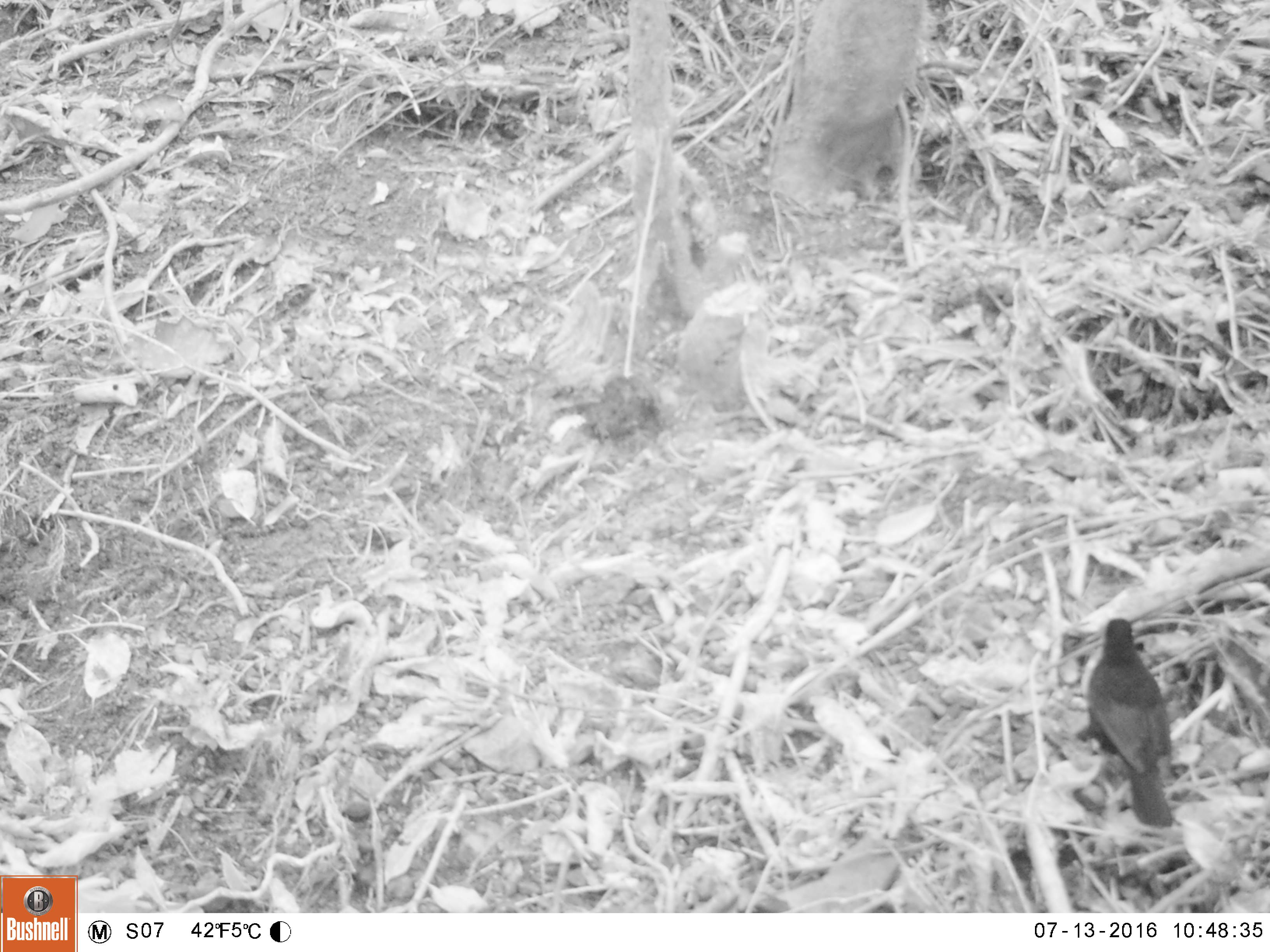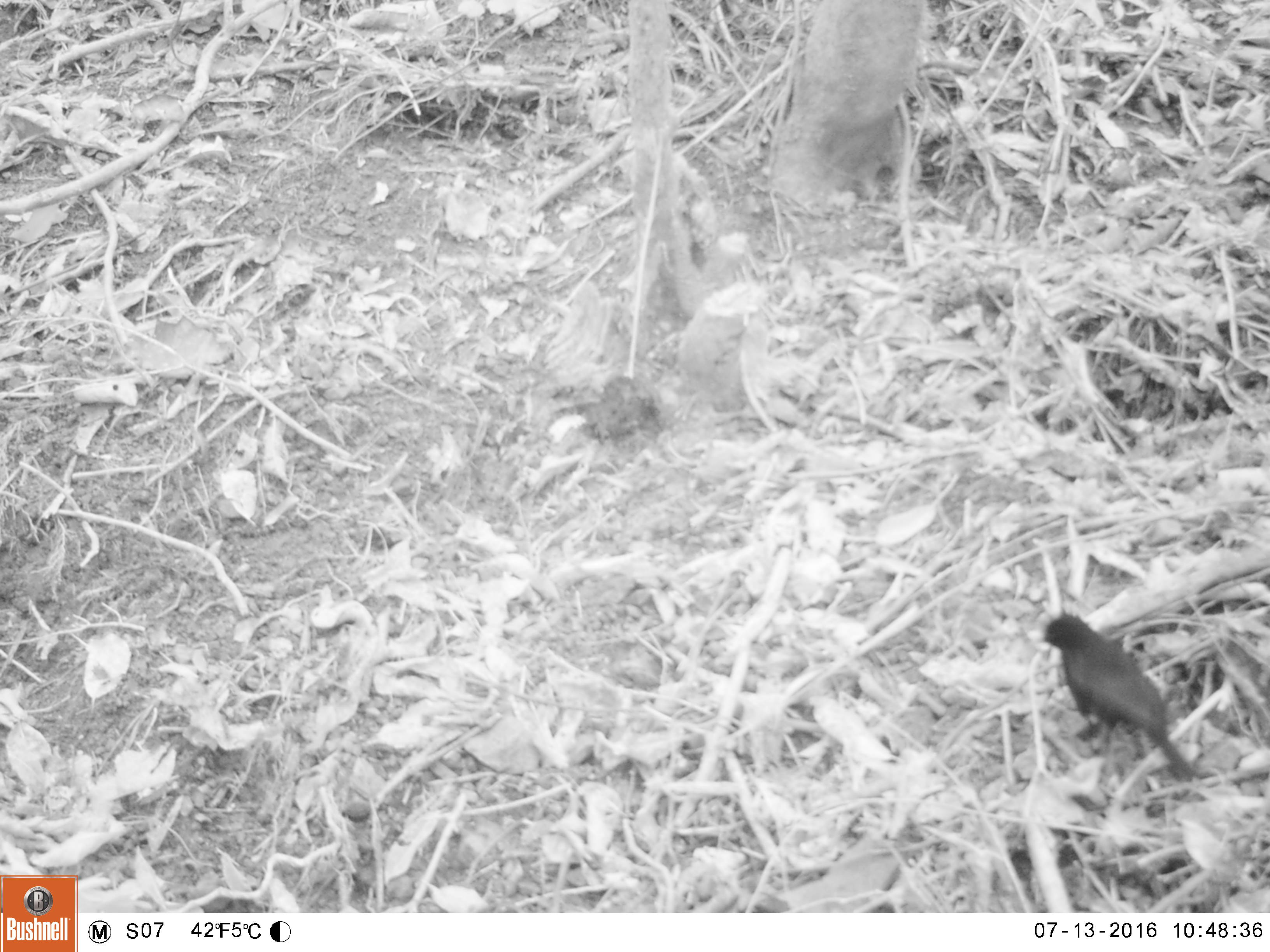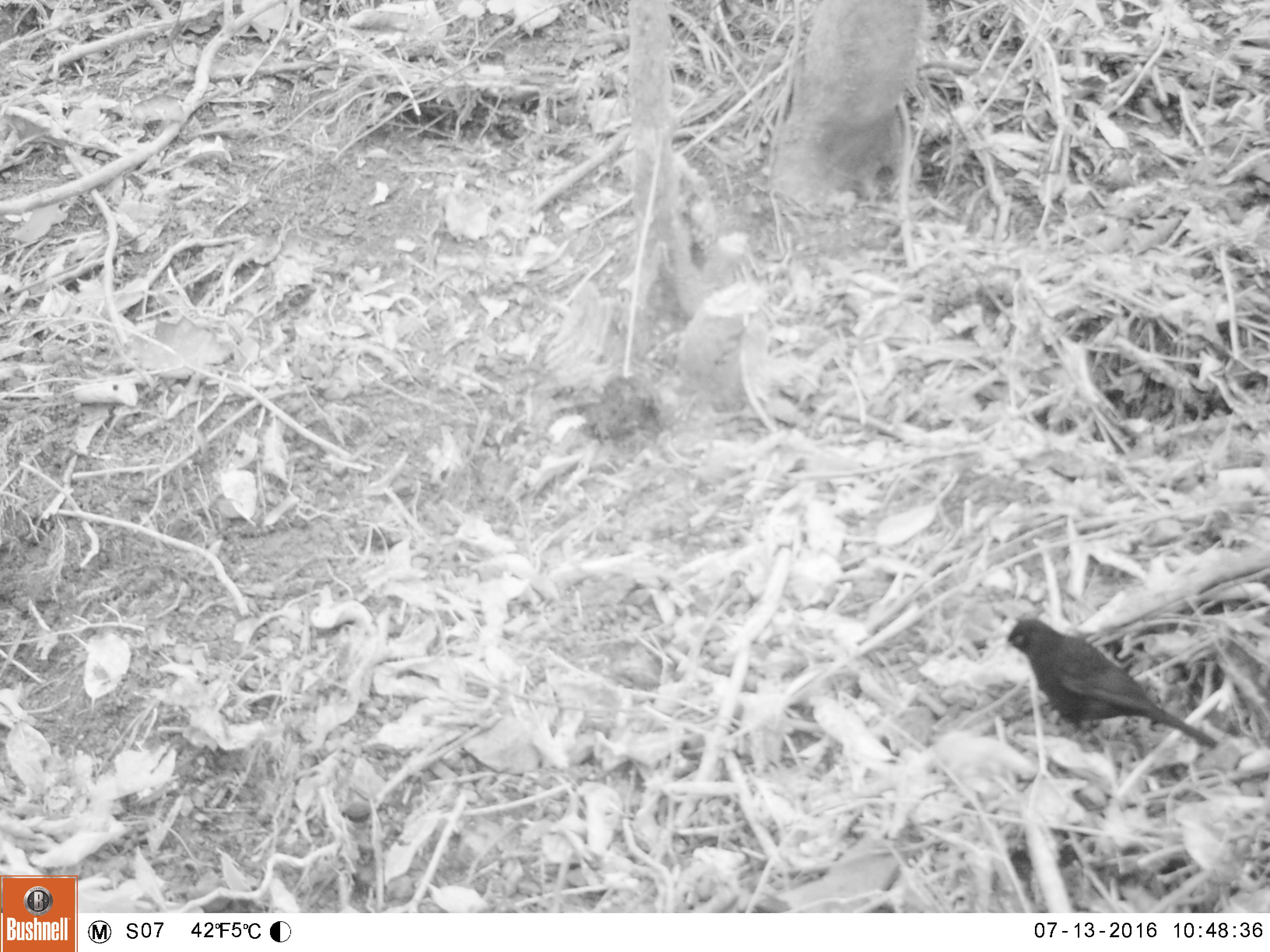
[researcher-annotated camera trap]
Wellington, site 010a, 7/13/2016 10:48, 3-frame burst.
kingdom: Animalia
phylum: Chordata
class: Aves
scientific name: Aves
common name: bird